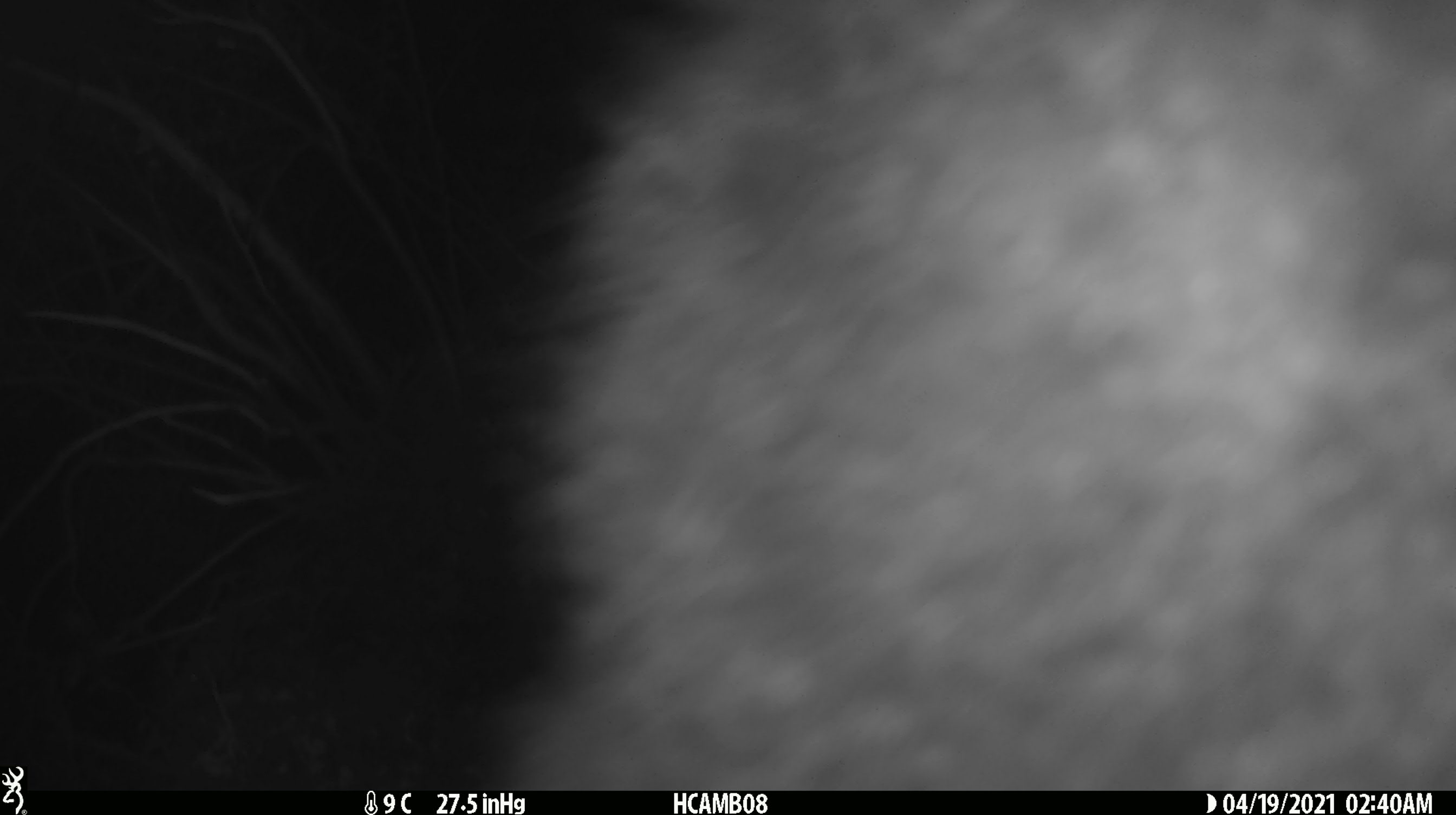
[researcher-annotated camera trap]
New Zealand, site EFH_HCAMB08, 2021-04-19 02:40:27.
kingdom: Animalia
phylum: Chordata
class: Mammalia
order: Diprotodontia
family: Phalangeridae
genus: Trichosurus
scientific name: Trichosurus vulpecula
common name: common brushtail possum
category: possum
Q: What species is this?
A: Possum (common brushtail possum) (Trichosurus vulpecula).